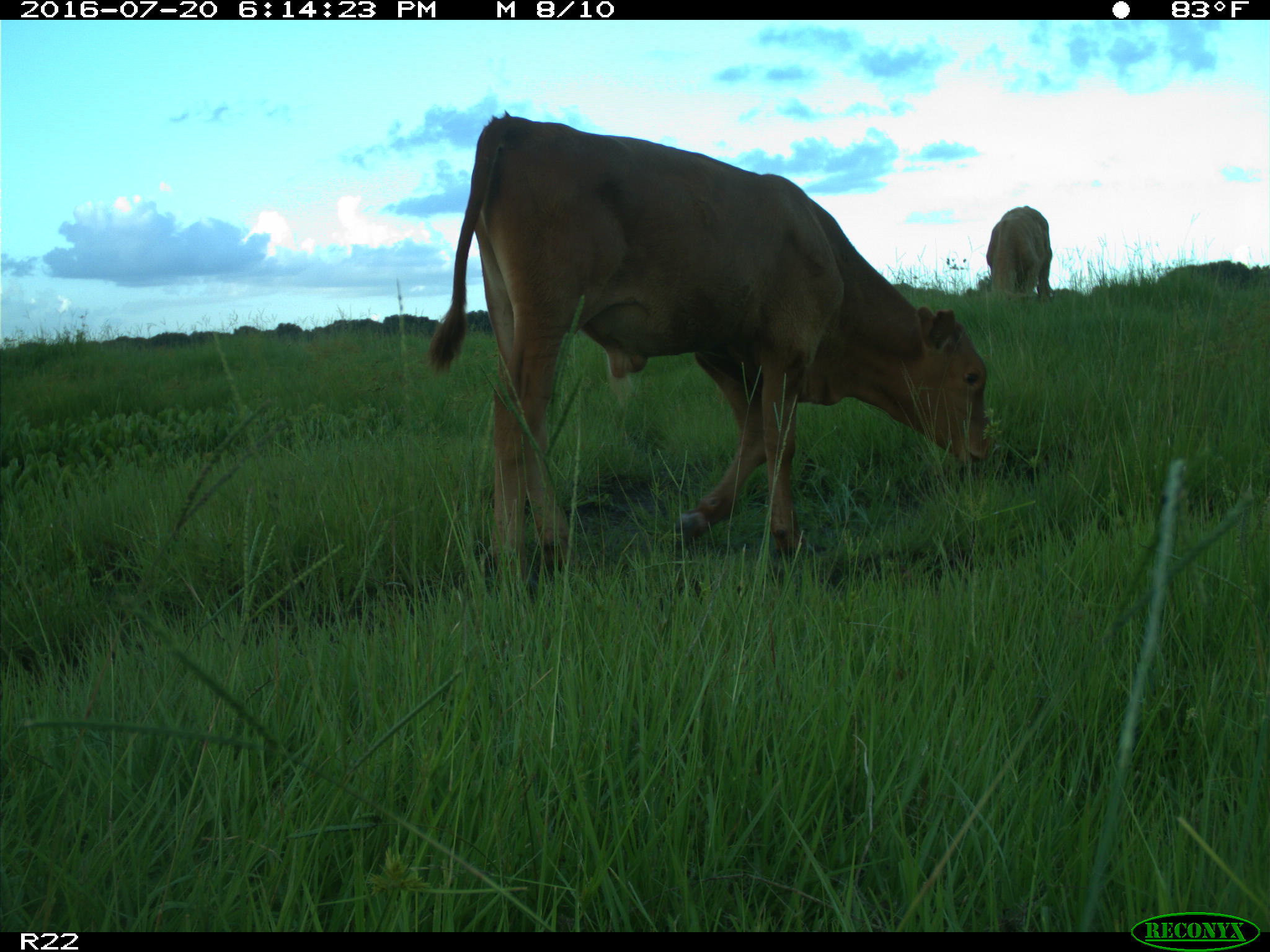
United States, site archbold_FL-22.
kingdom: Animalia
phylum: Chordata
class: Mammalia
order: Artiodactyla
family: Bovidae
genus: Bos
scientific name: Bos taurus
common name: domestic cow